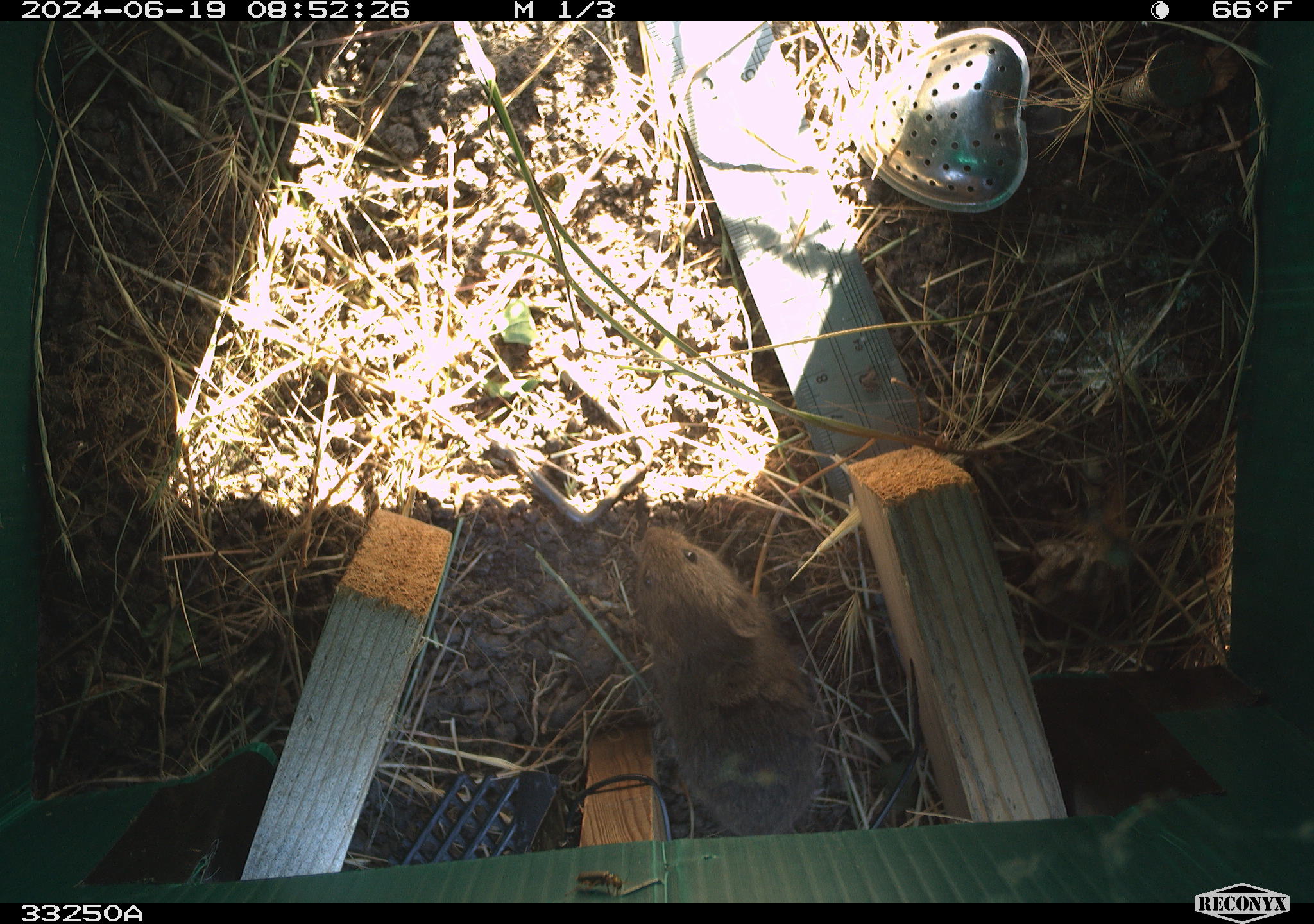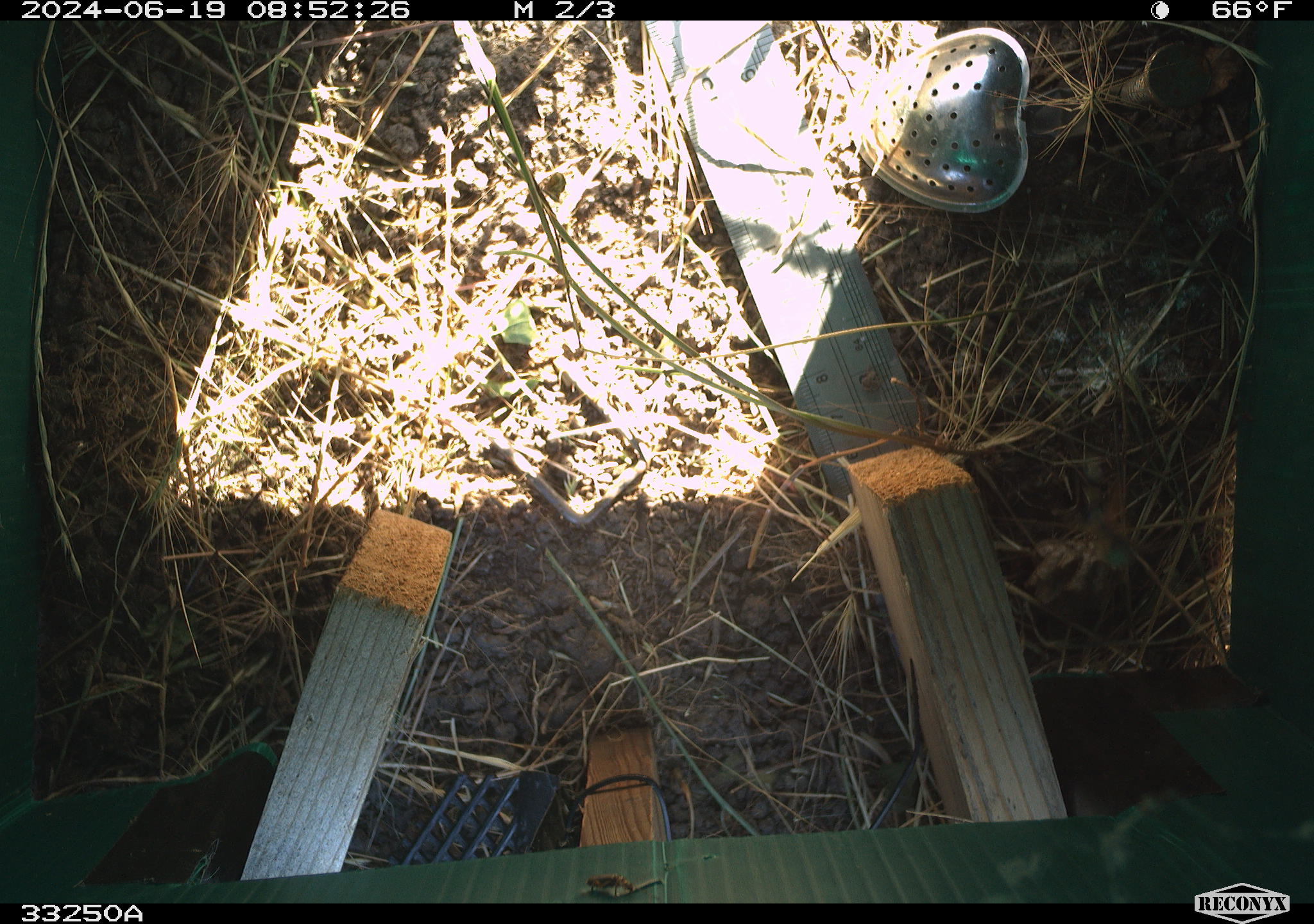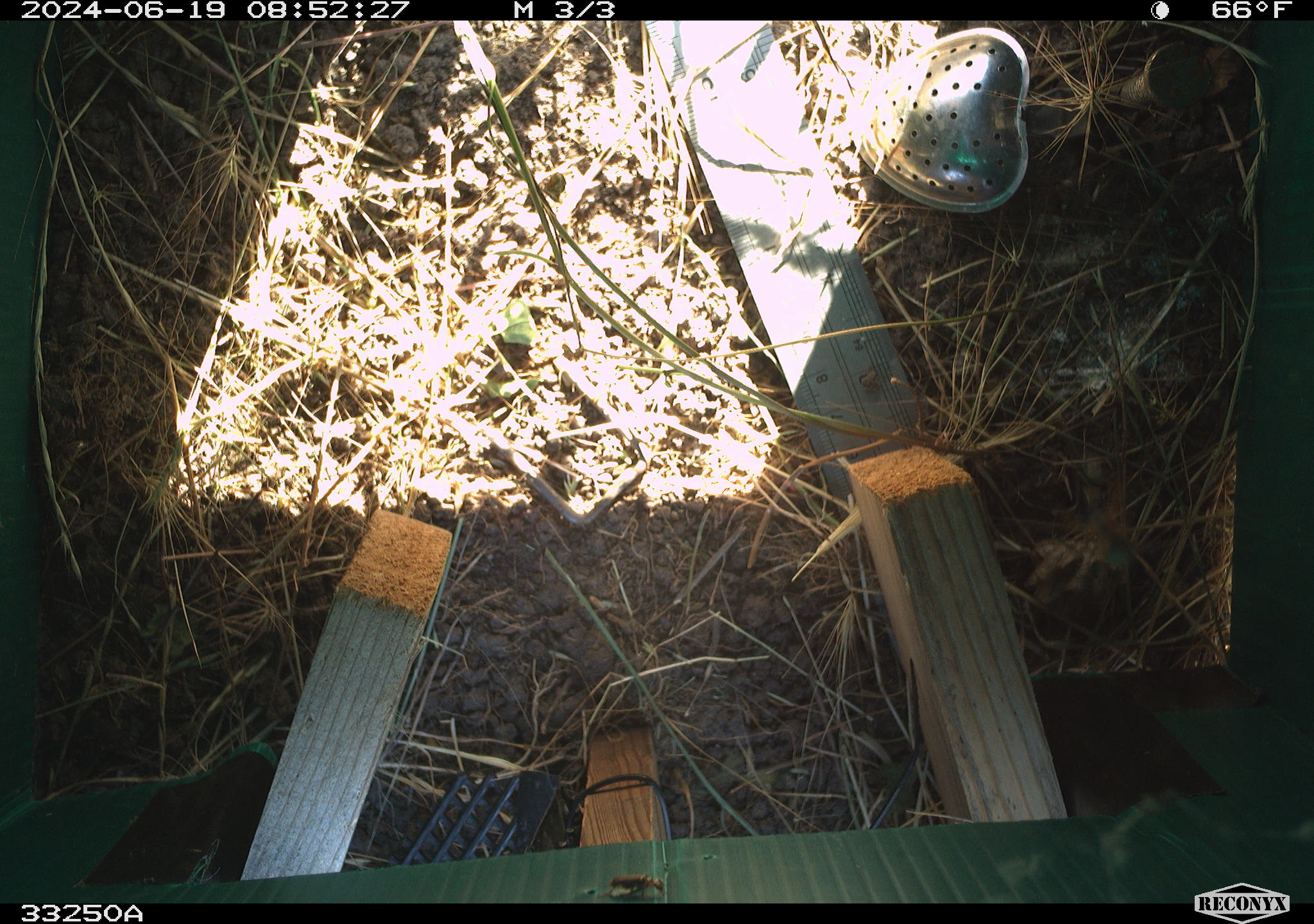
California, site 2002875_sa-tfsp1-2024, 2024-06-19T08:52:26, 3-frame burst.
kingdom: Animalia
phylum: Chordata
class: Mammalia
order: Rodentia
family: Cricetidae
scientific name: Arvicolinae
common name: voles, lemmings, and muskrats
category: arvicolinae subfamily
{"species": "arvicolinae subfamily (voles, lemmings, and muskrats) (Arvicolinae)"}